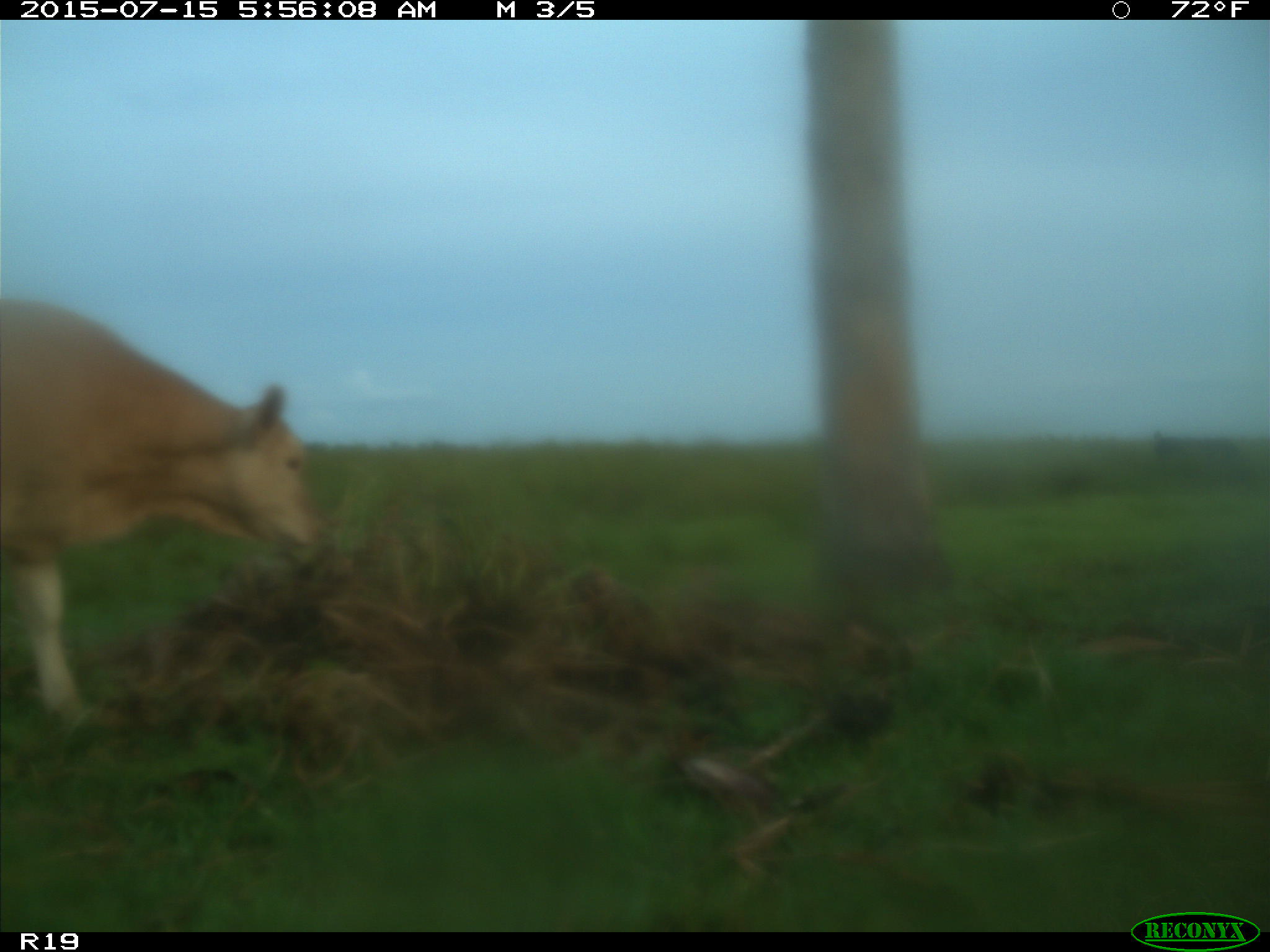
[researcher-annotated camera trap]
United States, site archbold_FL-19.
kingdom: Animalia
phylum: Chordata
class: Mammalia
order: Artiodactyla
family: Bovidae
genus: Bos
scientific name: Bos taurus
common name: domestic cow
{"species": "Bos taurus (domestic cow)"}